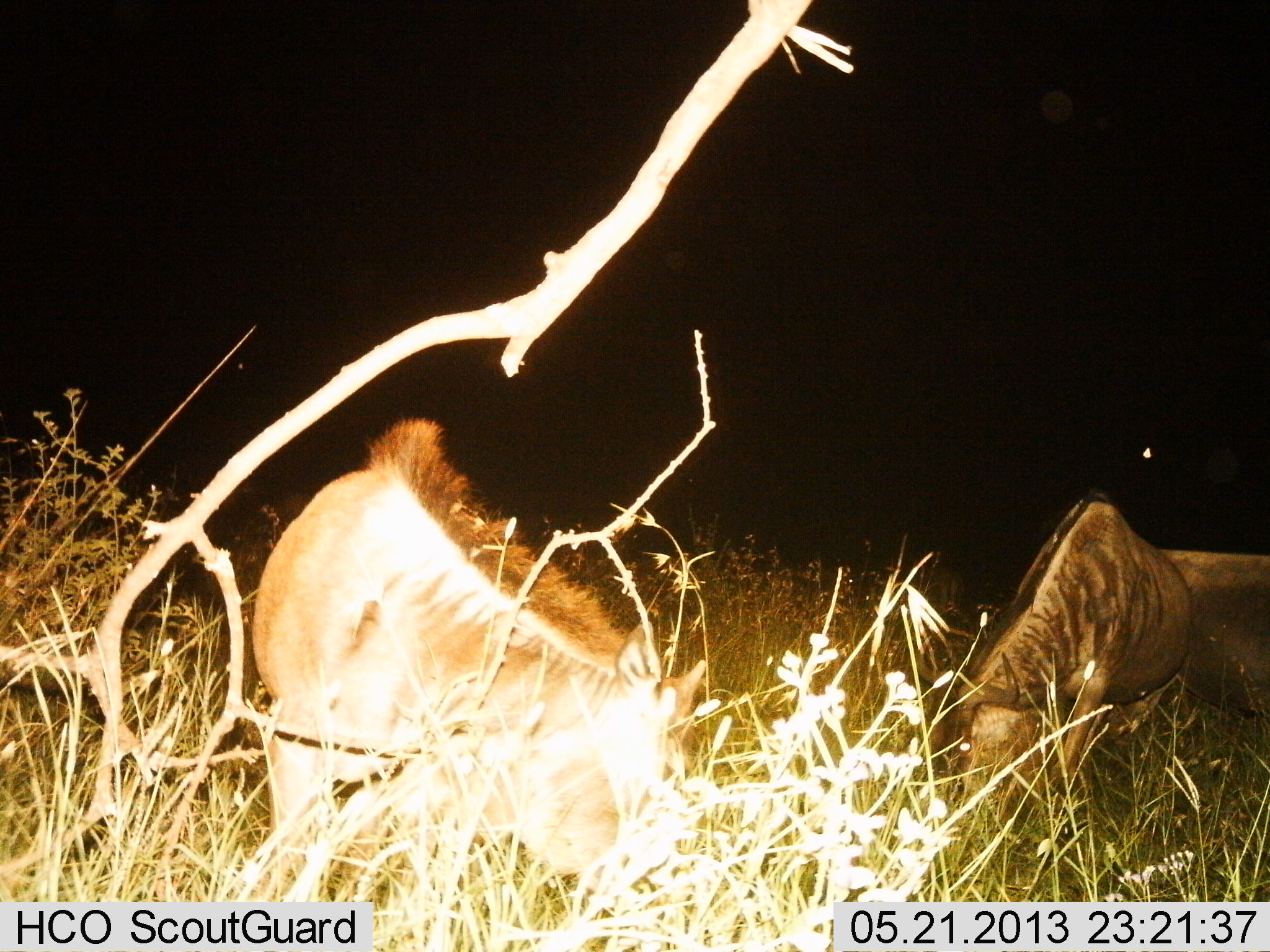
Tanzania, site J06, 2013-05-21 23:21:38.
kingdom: Animalia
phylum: Chordata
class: Mammalia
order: Artiodactyla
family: Bovidae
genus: Connochaetes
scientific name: Connochaetes taurinus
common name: blue wildebeest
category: wildebeest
Wildebeest (blue wildebeest) (Connochaetes taurinus), count 3. Behavior (volunteer vote fractions): standing 20%, resting 0%, moving 10%, interacting 0%. Young present (vote fraction): 20%. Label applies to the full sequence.